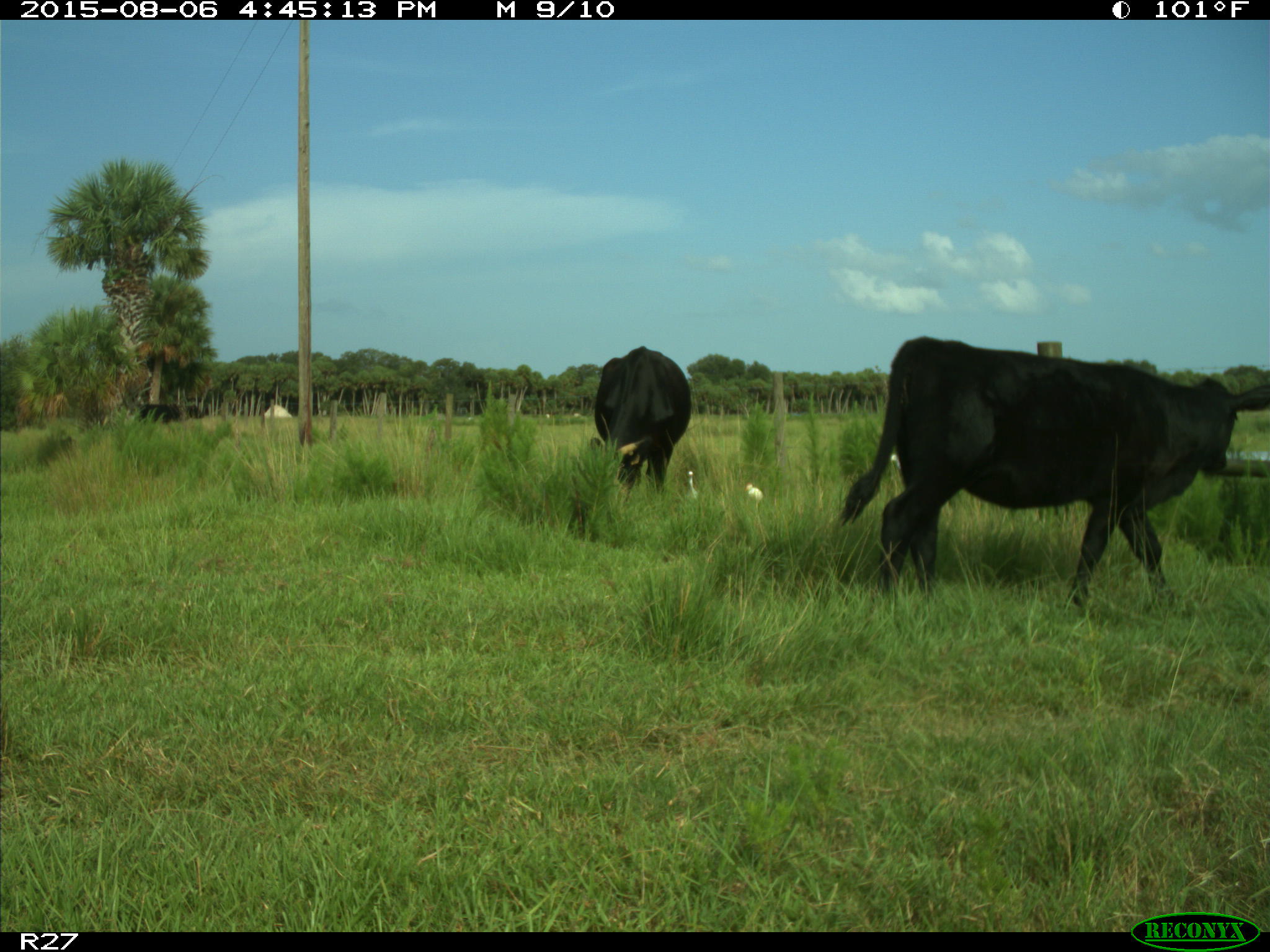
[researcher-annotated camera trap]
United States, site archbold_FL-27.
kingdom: Animalia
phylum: Chordata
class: Mammalia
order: Artiodactyla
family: Bovidae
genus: Bos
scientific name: Bos taurus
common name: domestic cow